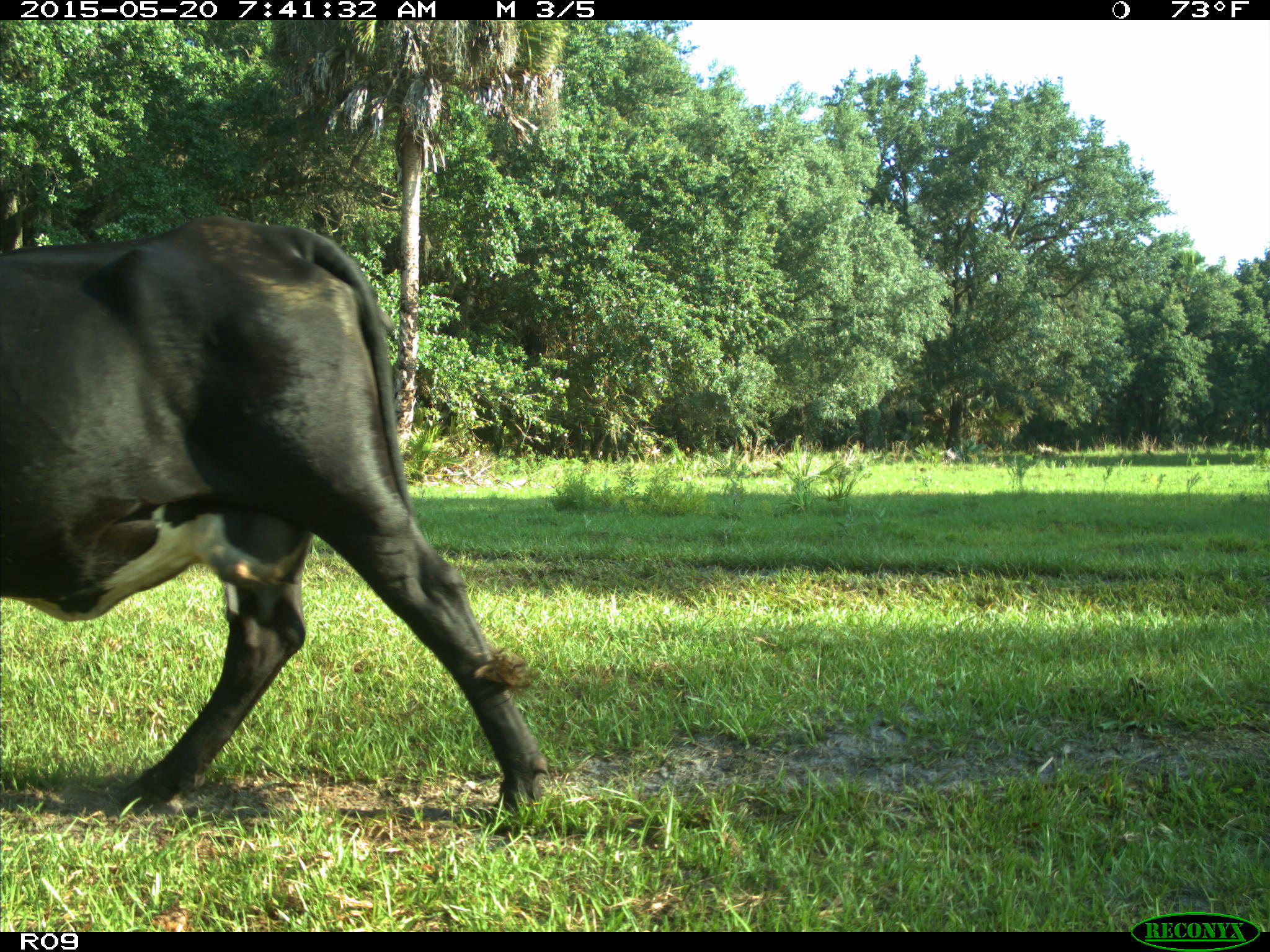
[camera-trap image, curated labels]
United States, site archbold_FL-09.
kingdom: Animalia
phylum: Chordata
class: Mammalia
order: Artiodactyla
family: Bovidae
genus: Bos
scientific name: Bos taurus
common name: domestic cow